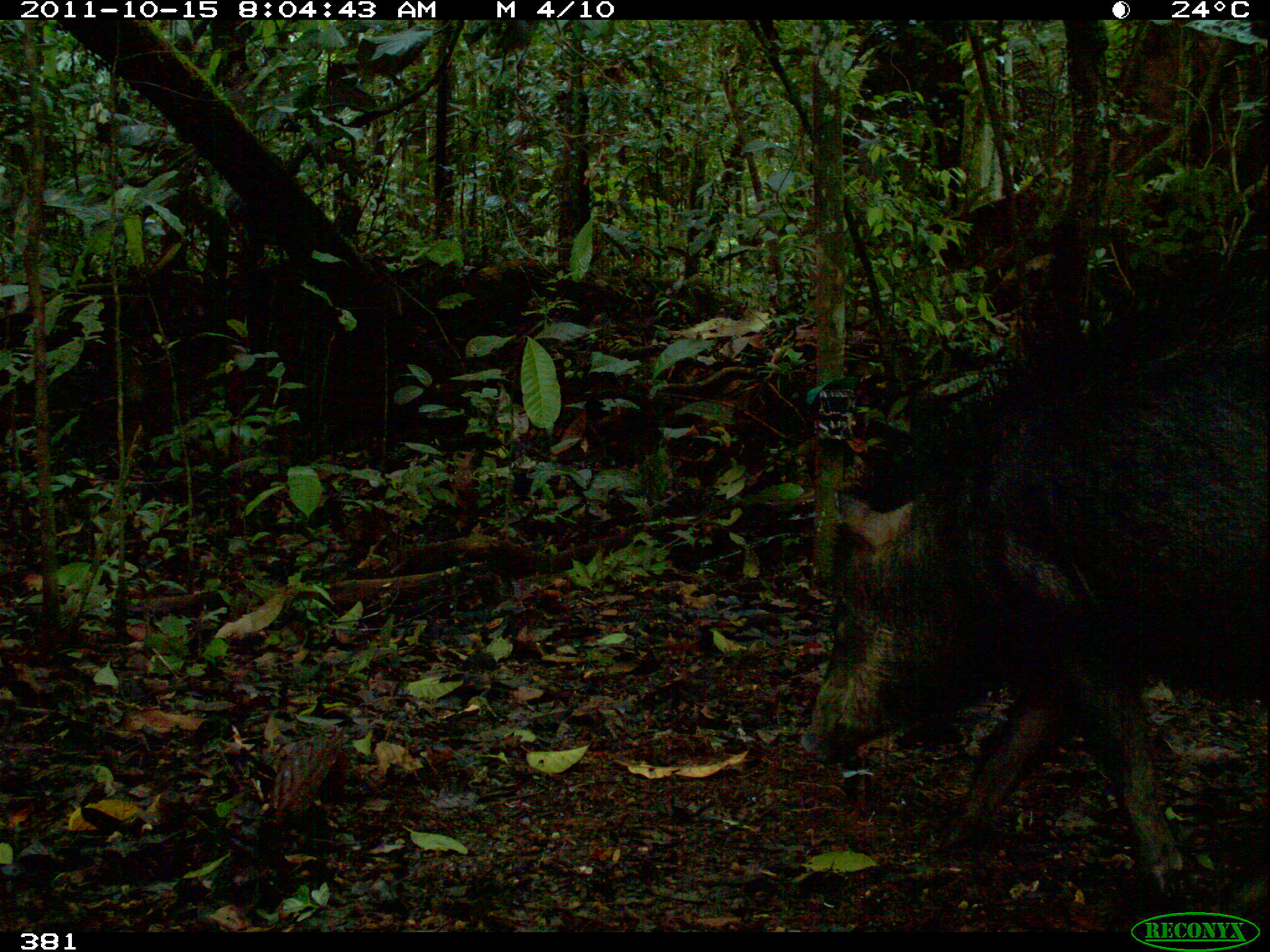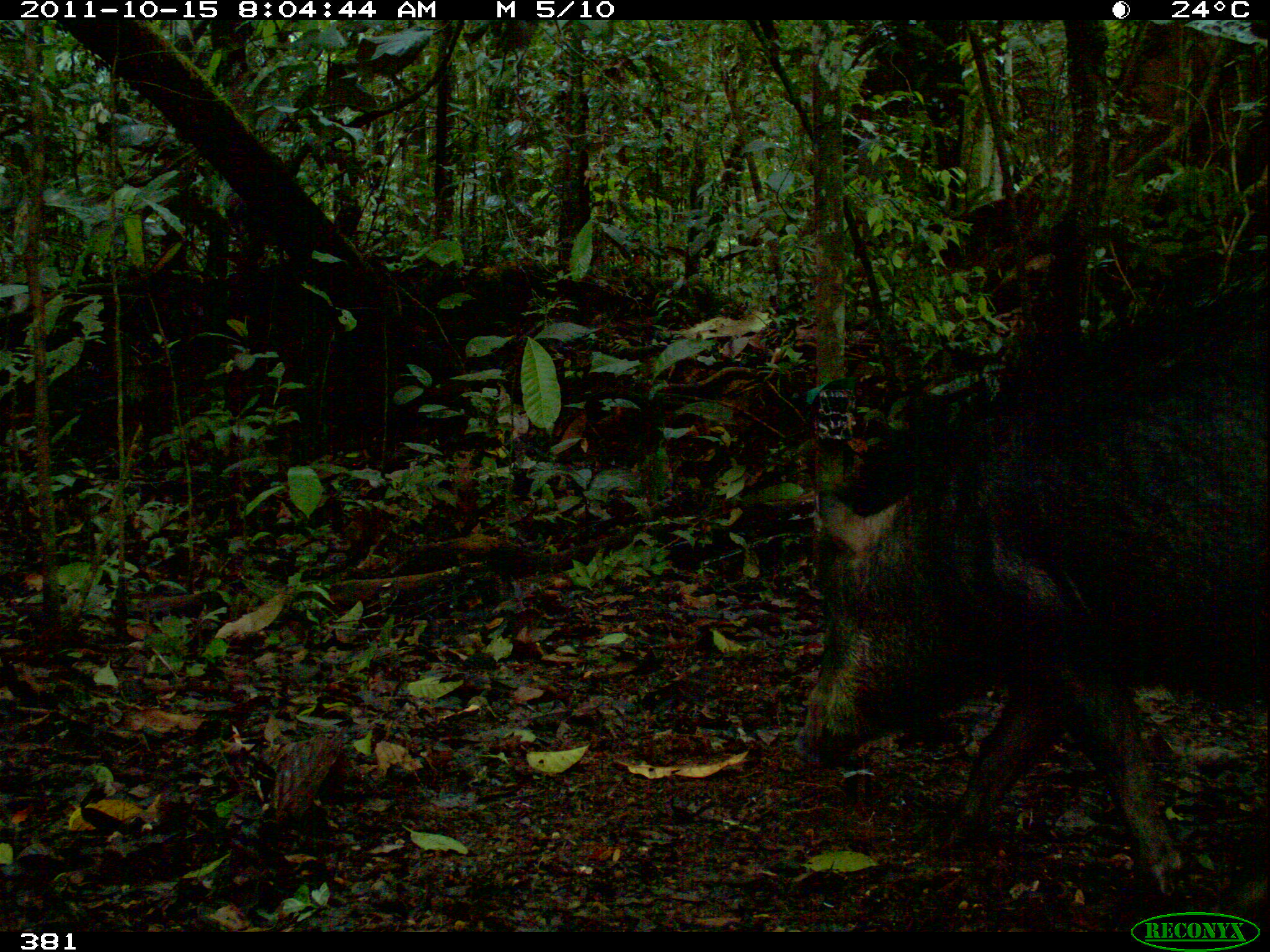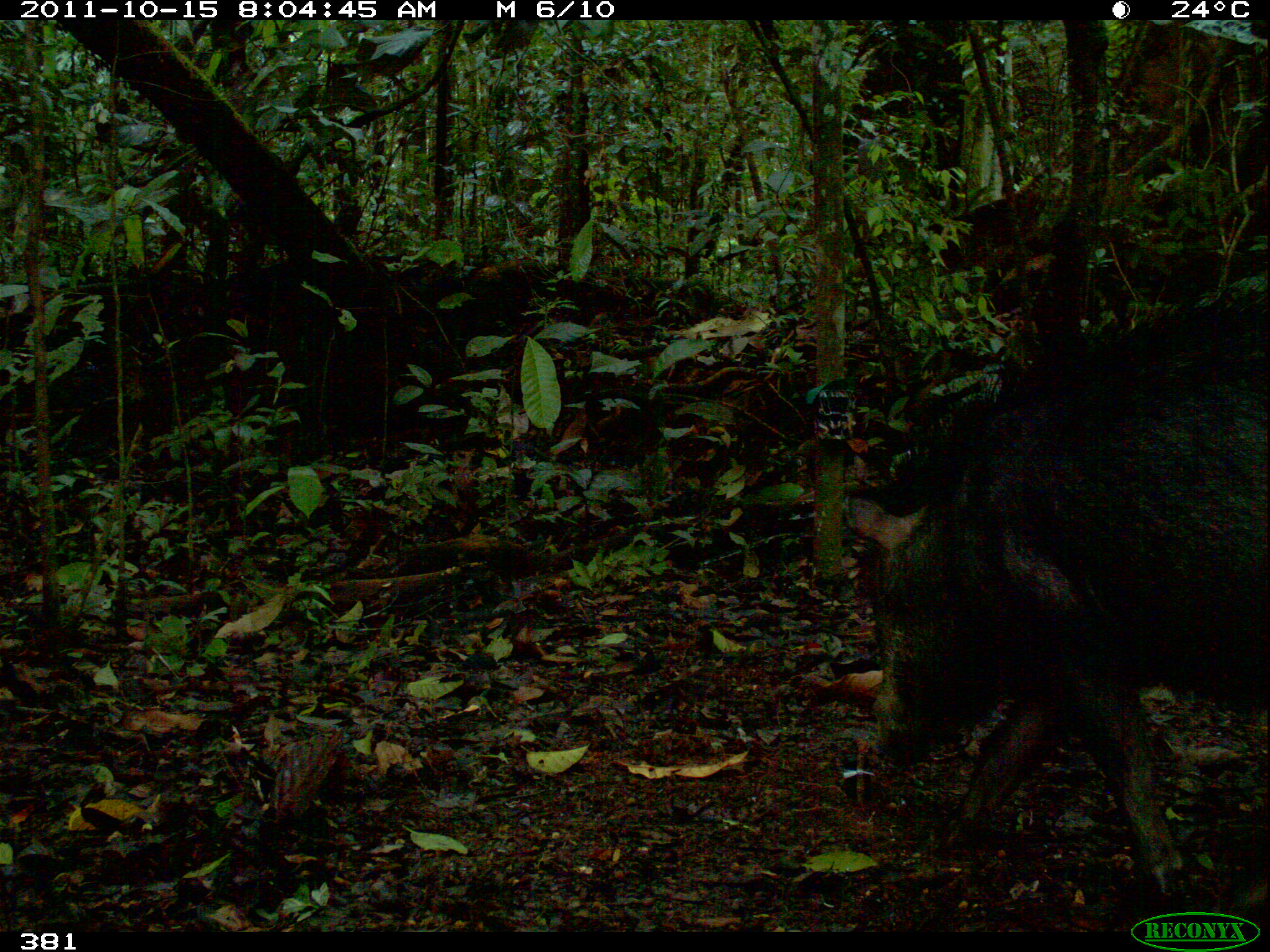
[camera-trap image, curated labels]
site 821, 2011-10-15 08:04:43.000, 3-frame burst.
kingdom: Animalia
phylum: Chordata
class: Mammalia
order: Artiodactyla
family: Tayassuidae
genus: Tayassu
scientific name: Tayassu pecari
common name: white-lipped peccary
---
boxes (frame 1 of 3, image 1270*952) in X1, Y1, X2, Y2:
tayassu pecari: 794, 265, 1270, 909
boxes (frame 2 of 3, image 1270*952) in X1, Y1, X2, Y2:
tayassu pecari: 792, 279, 1268, 922